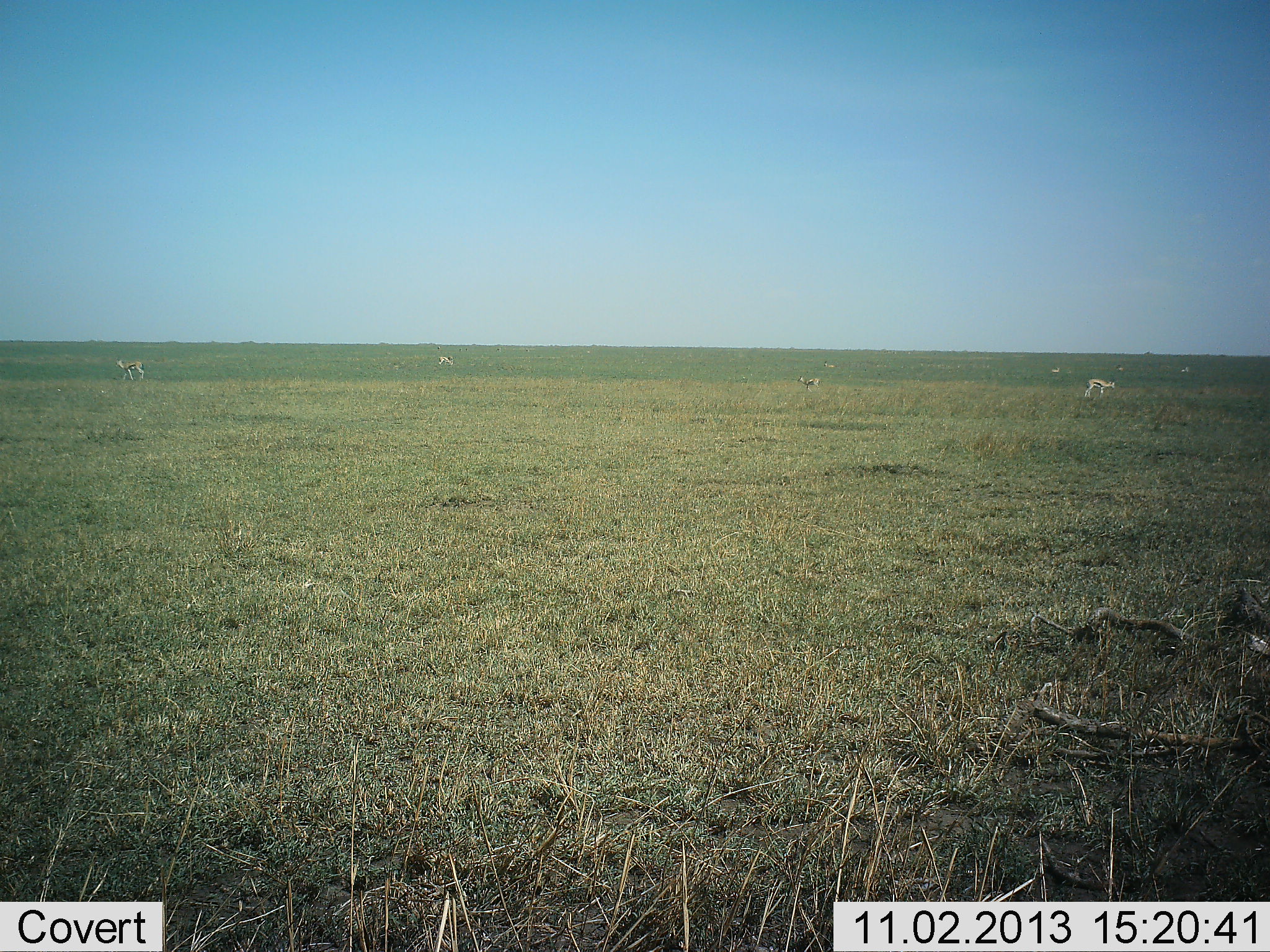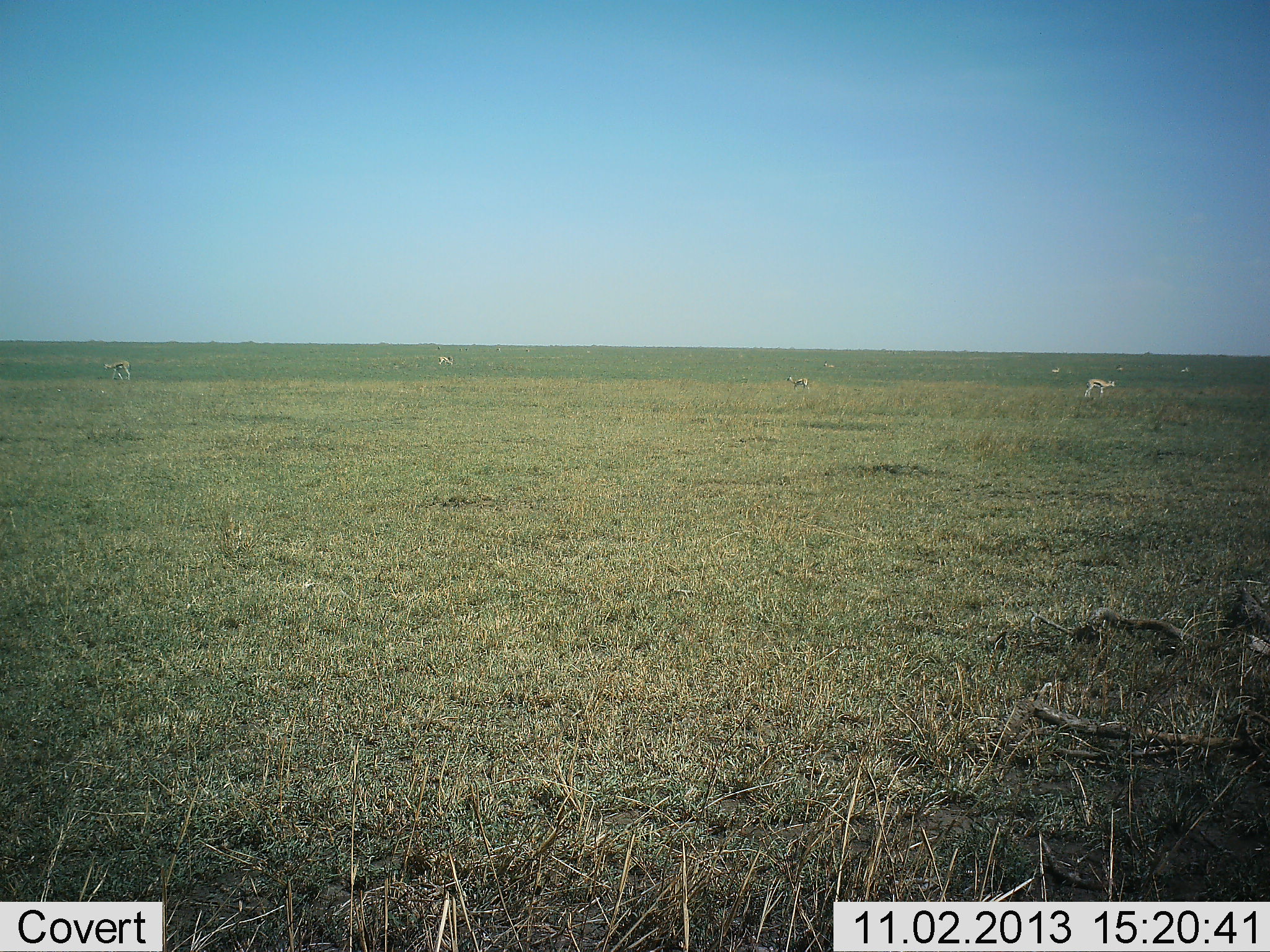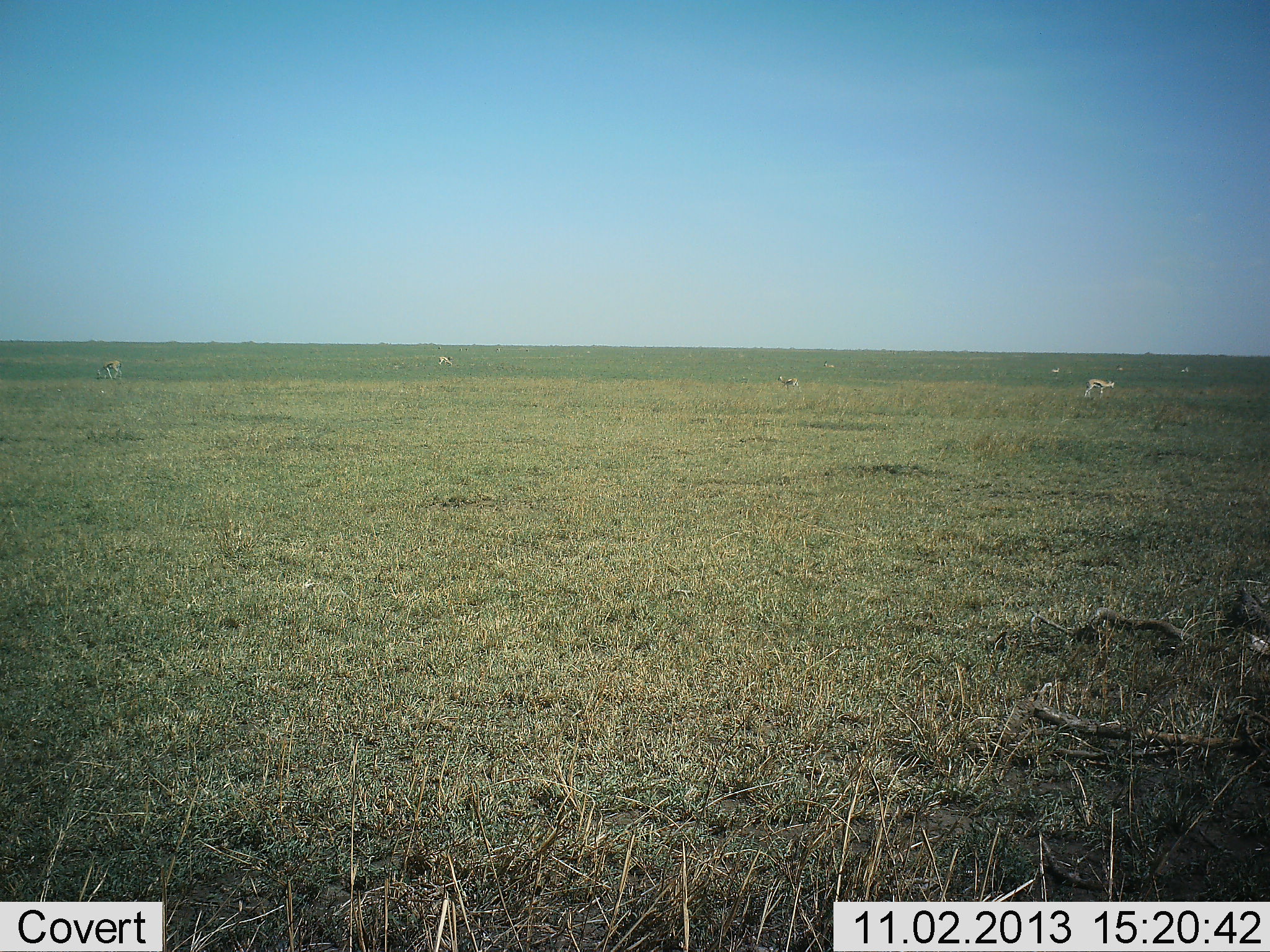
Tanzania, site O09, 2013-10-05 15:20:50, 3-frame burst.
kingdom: Animalia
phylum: Chordata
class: Mammalia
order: Artiodactyla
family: Bovidae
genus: Eudorcas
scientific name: Eudorcas thomsonii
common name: thomson's gazelle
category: gazellethomsons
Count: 5.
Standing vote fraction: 60%.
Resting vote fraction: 10%.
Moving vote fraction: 70%.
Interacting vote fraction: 0%.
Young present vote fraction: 0%.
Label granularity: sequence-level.